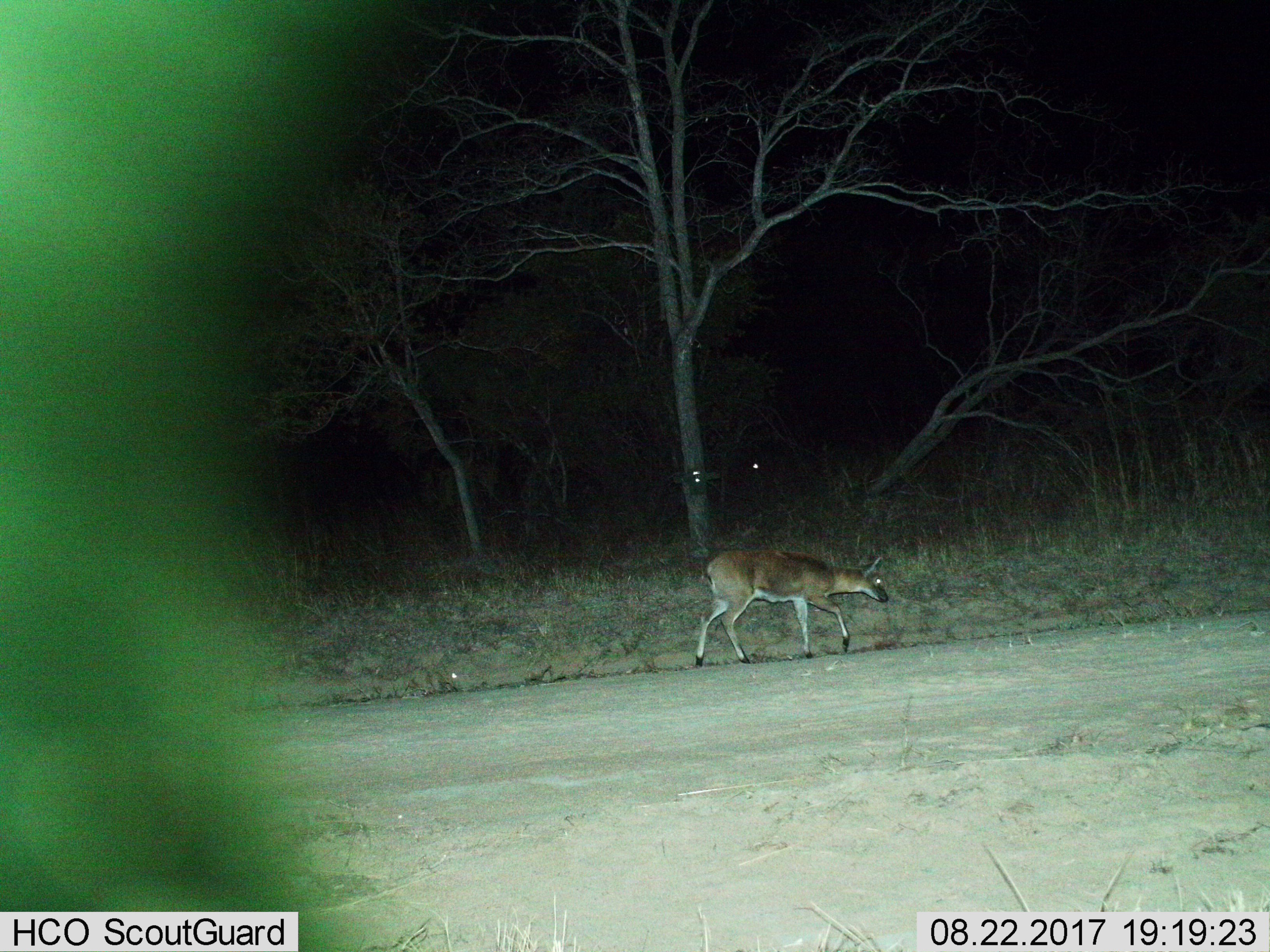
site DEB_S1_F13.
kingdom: Animalia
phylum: Chordata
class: Mammalia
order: Artiodactyla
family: Bovidae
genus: Sylvicapra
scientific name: Sylvicapra grimmia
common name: common duiker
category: duikercommongrey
Duikercommongrey (common duiker) (Sylvicapra grimmia), count 1. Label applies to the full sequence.